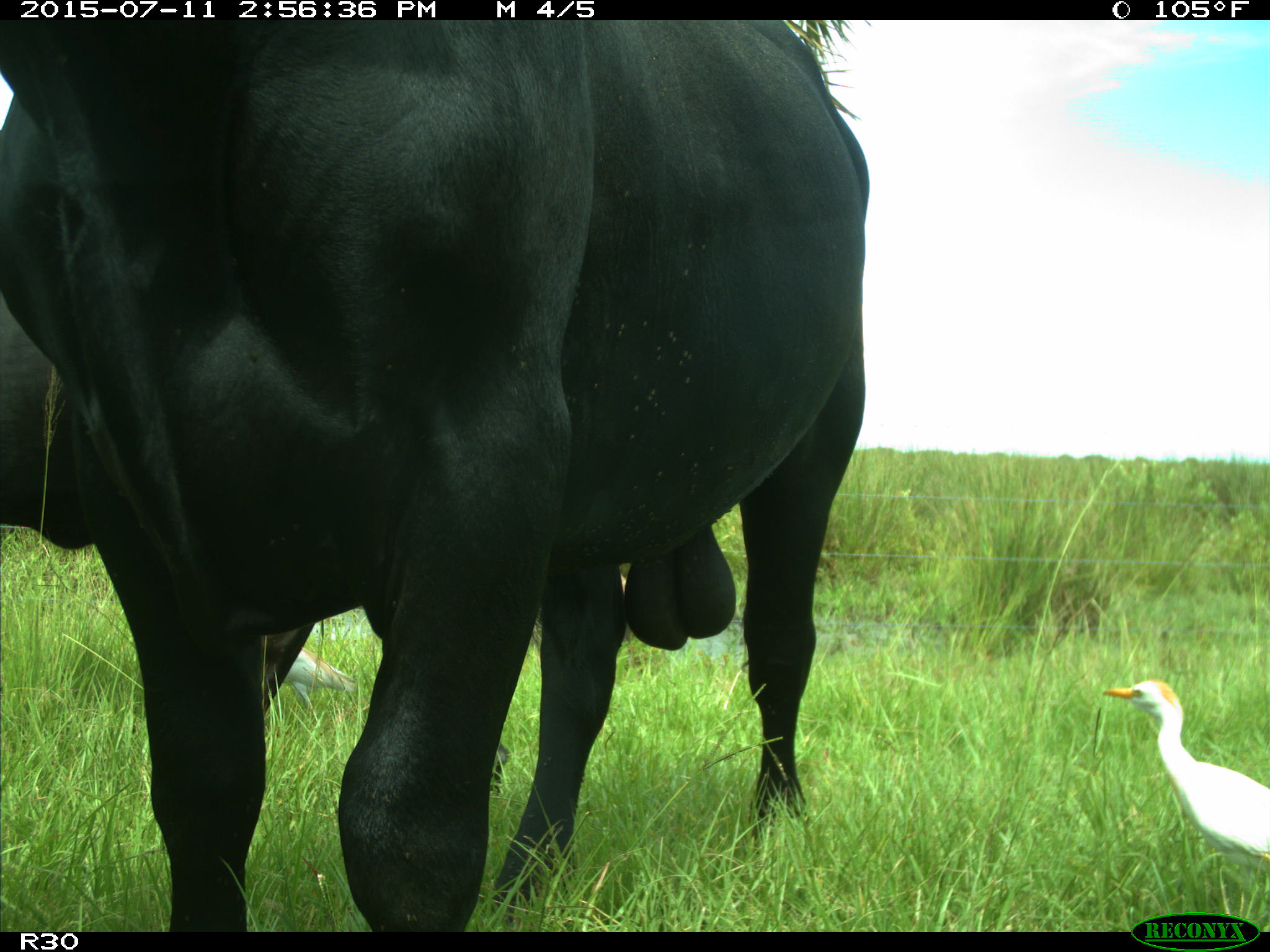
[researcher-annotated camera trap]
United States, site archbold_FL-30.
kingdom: Animalia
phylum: Chordata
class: Mammalia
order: Artiodactyla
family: Bovidae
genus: Bos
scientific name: Bos taurus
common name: domestic cow